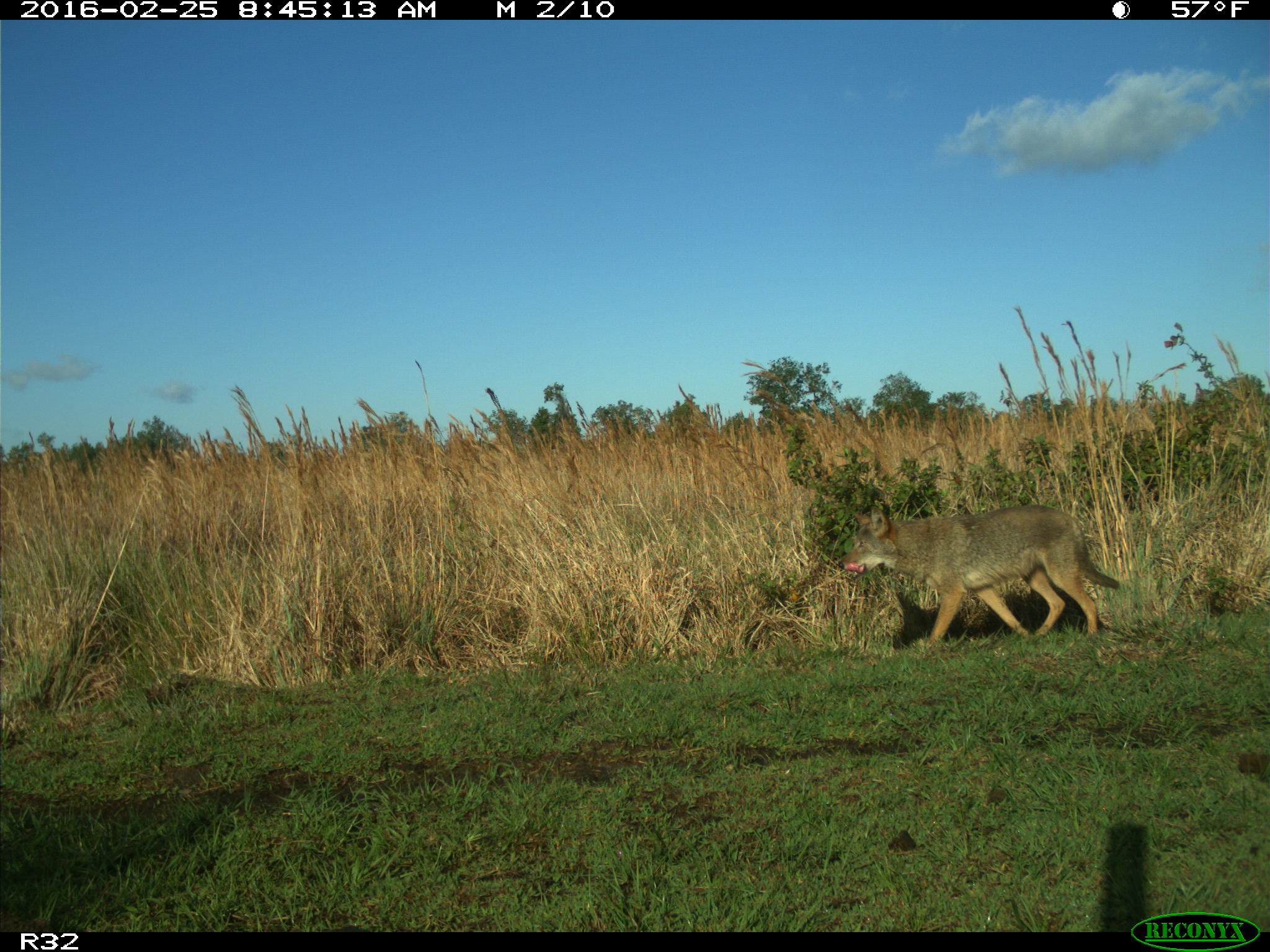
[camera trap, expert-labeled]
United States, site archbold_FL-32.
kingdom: Animalia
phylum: Chordata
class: Mammalia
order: Carnivora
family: Canidae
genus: Canis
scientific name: Canis latrans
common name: coyote